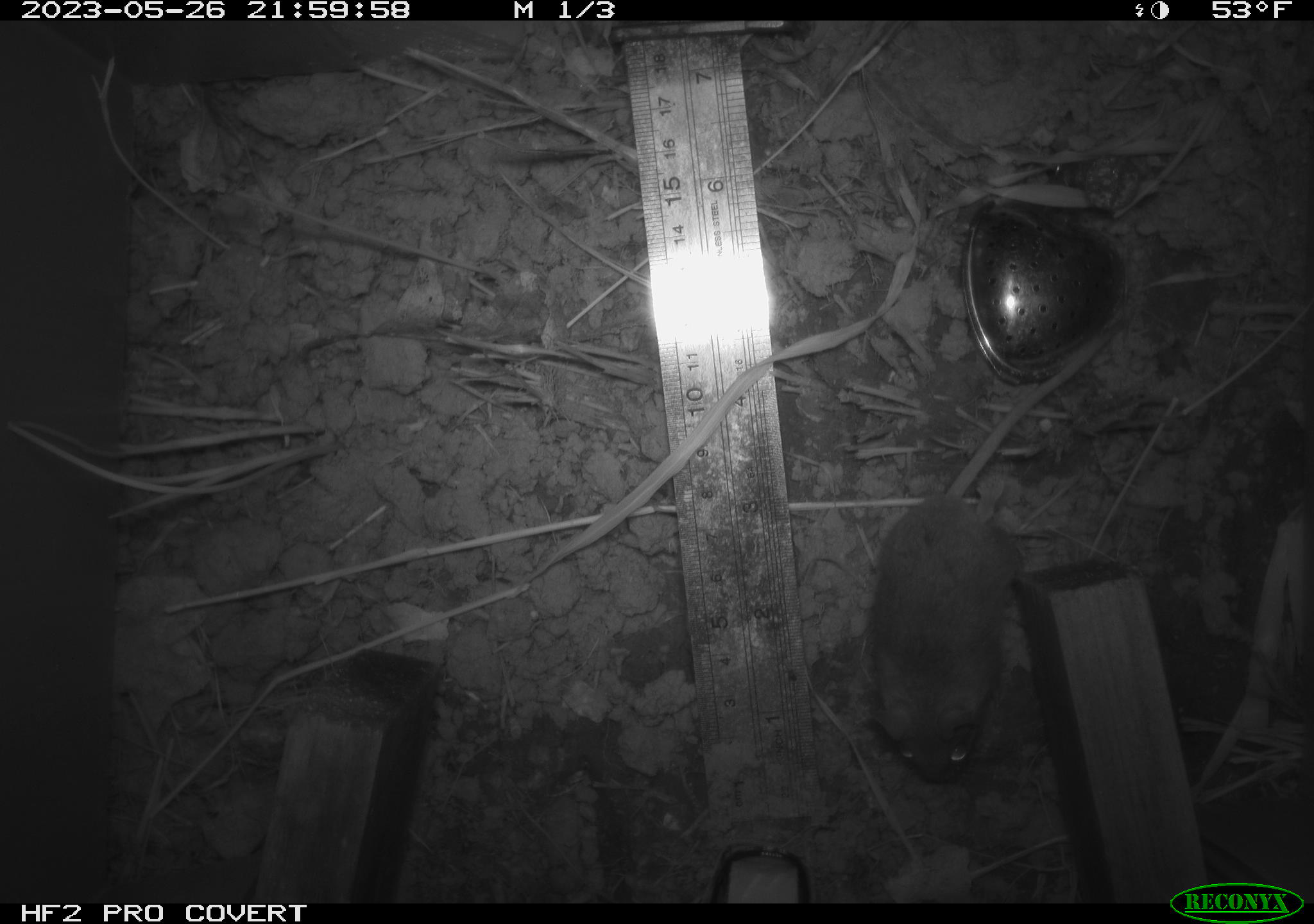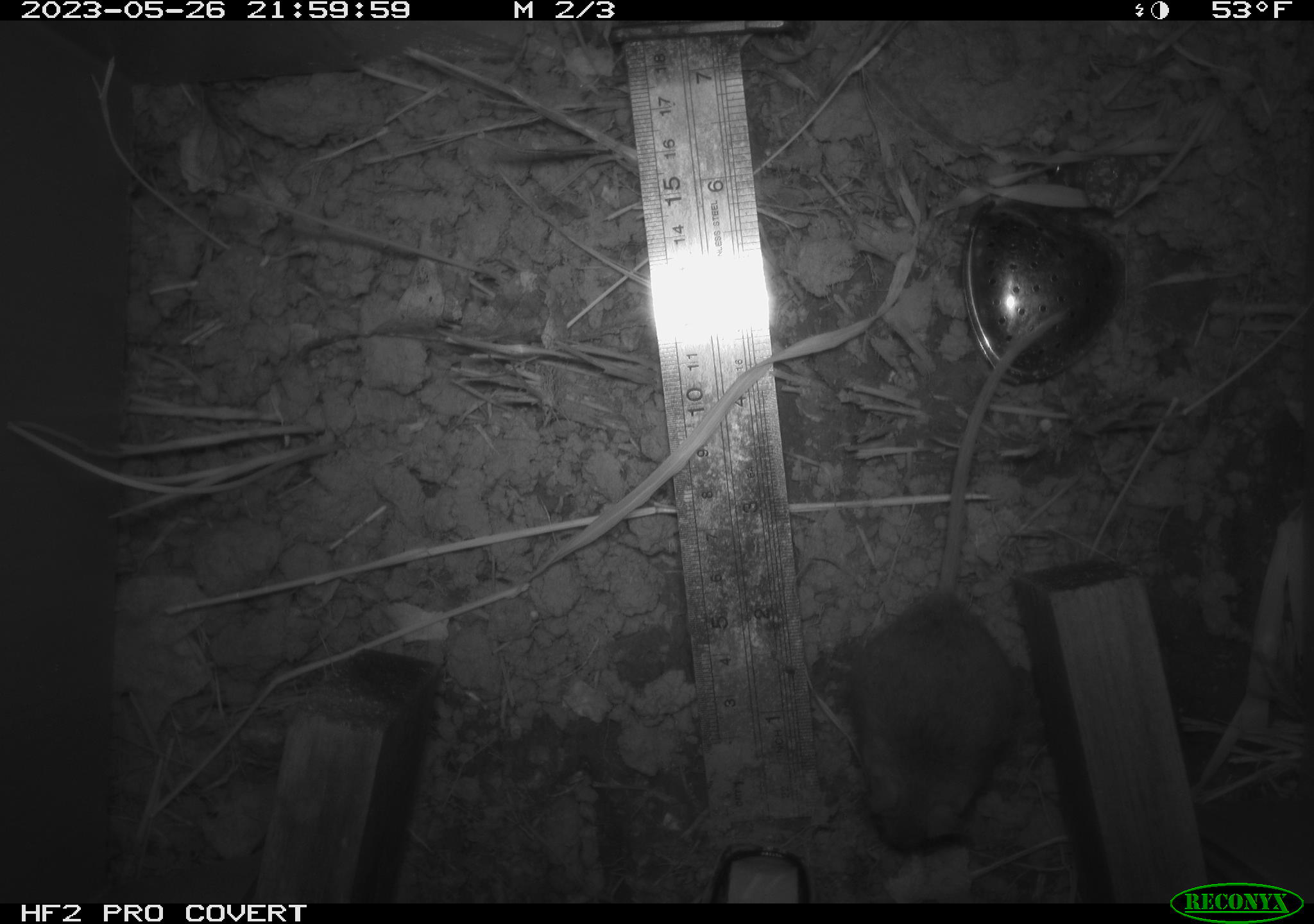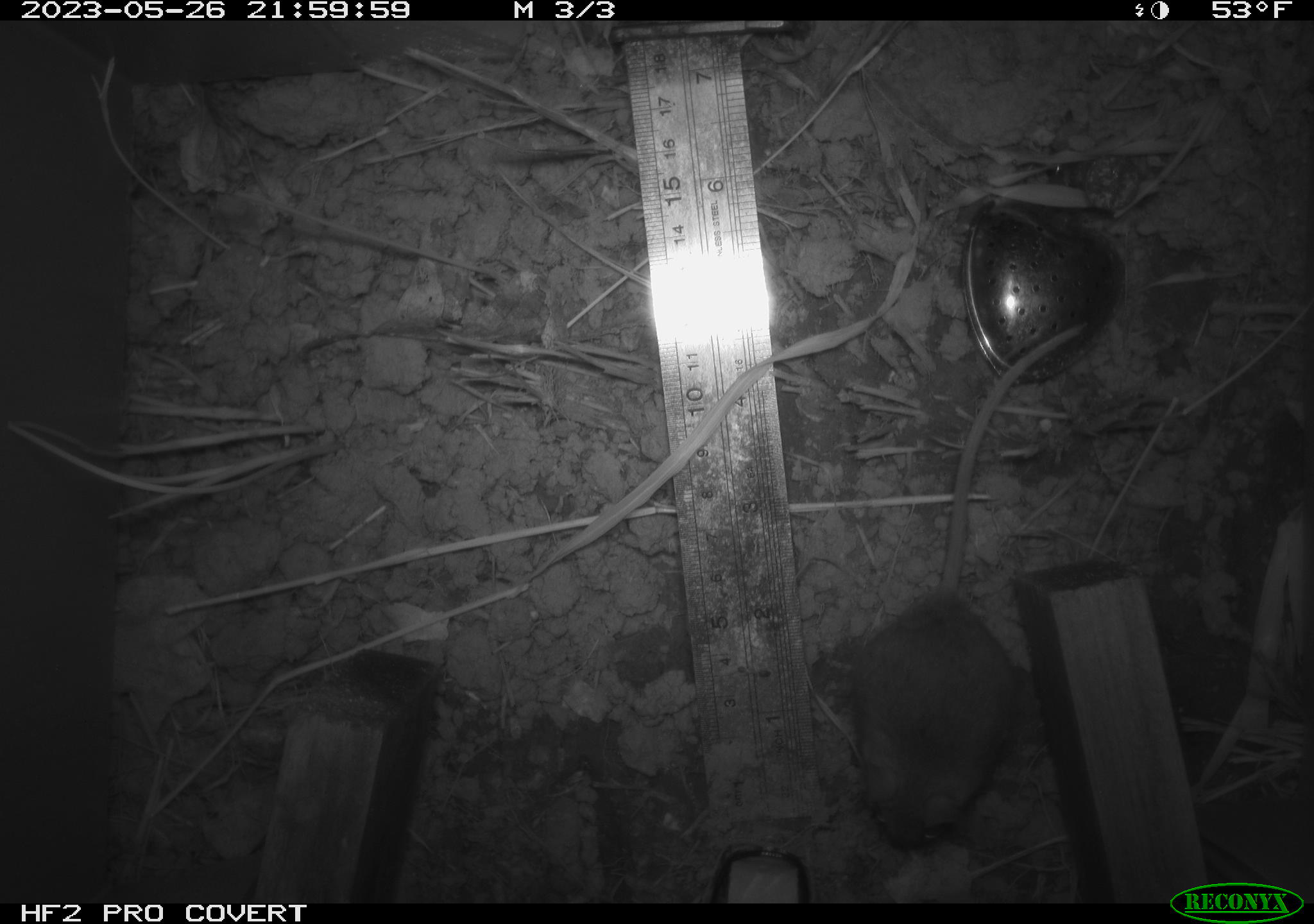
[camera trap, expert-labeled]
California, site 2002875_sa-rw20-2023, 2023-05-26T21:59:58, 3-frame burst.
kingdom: Animalia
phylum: Chordata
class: Mammalia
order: Rodentia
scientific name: Rodentia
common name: mouse species